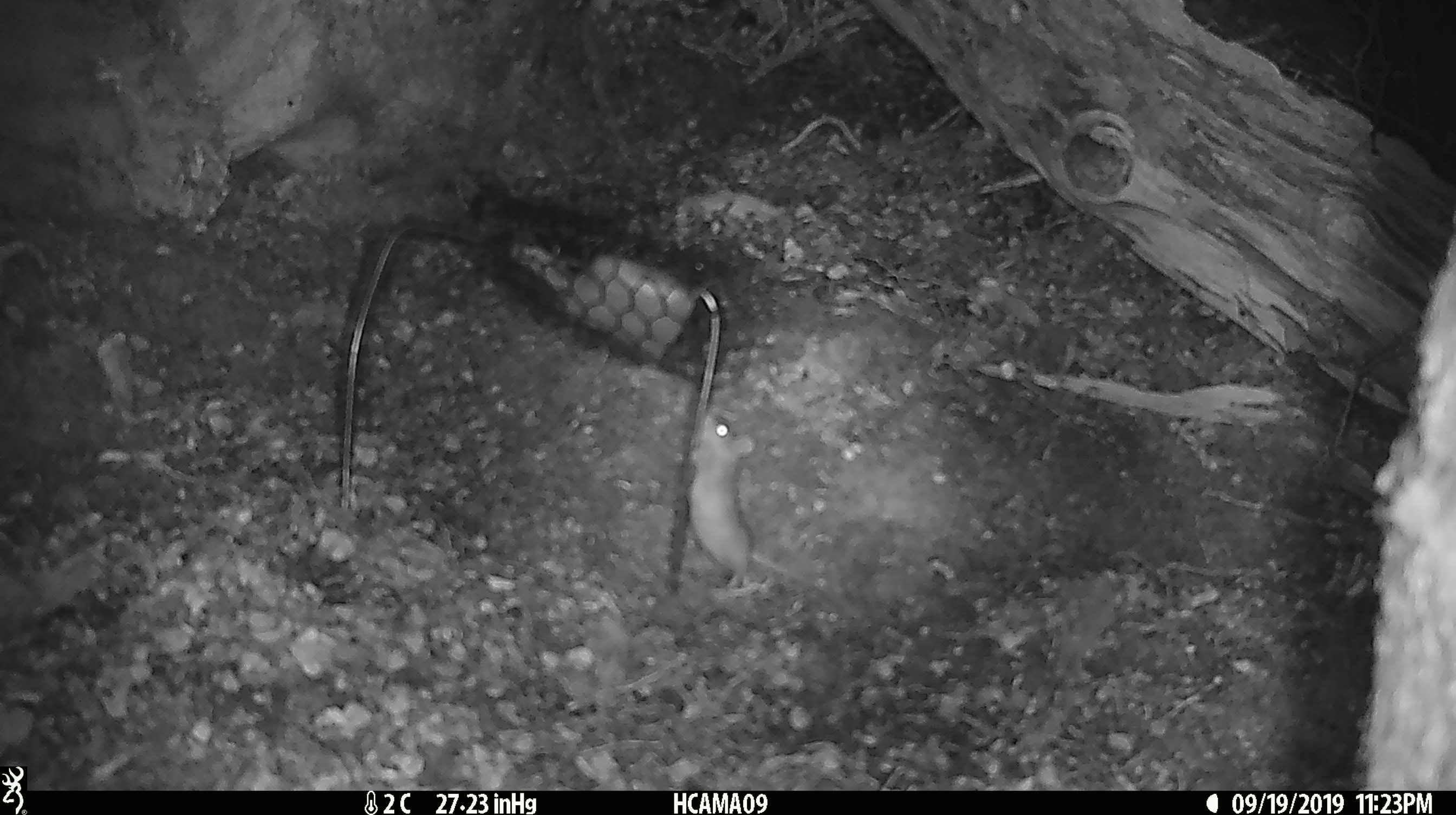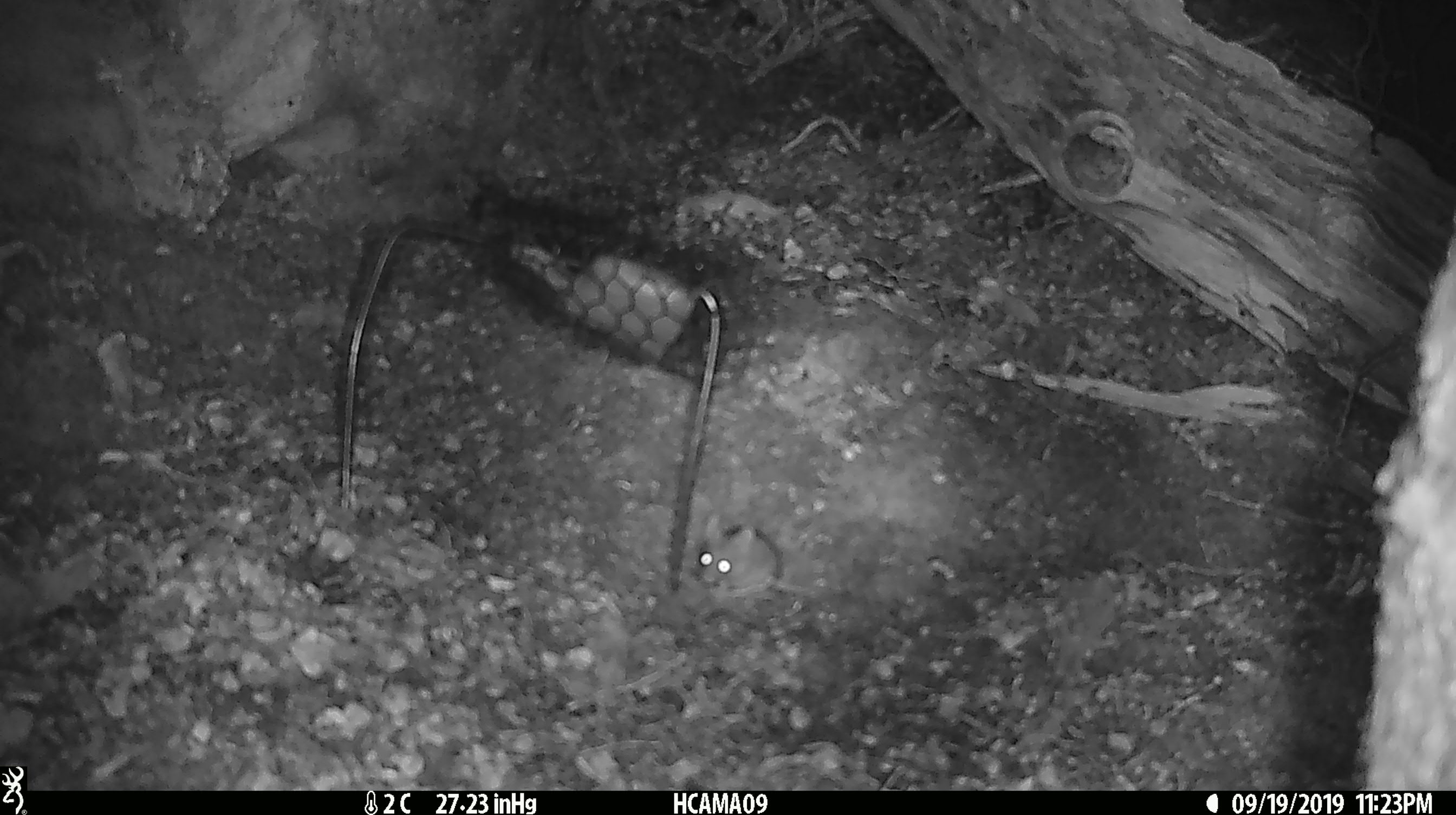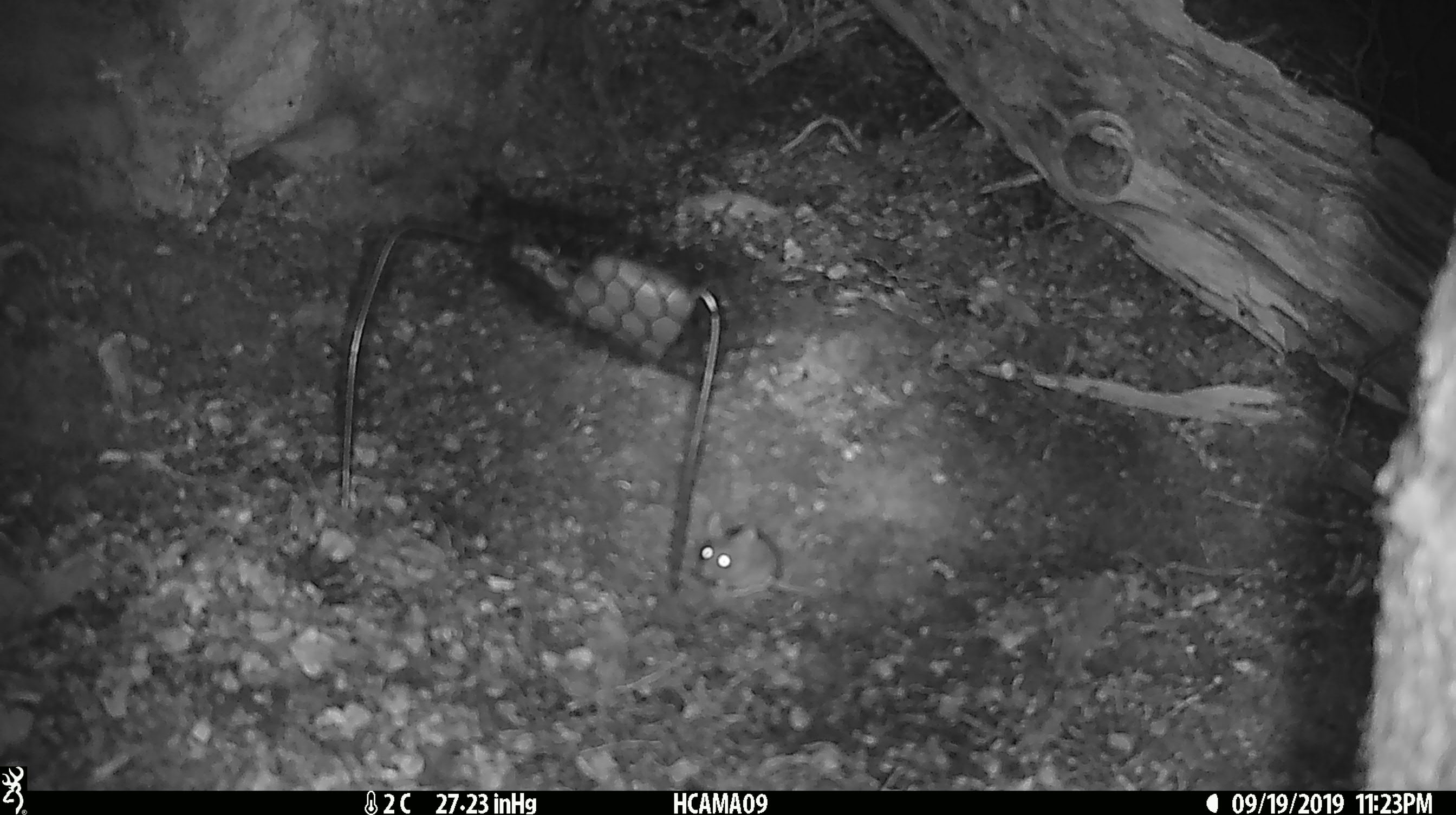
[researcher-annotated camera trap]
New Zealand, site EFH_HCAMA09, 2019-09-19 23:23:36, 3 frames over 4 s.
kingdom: Animalia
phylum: Chordata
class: Mammalia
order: Rodentia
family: Muridae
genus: Mus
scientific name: Mus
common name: mouse